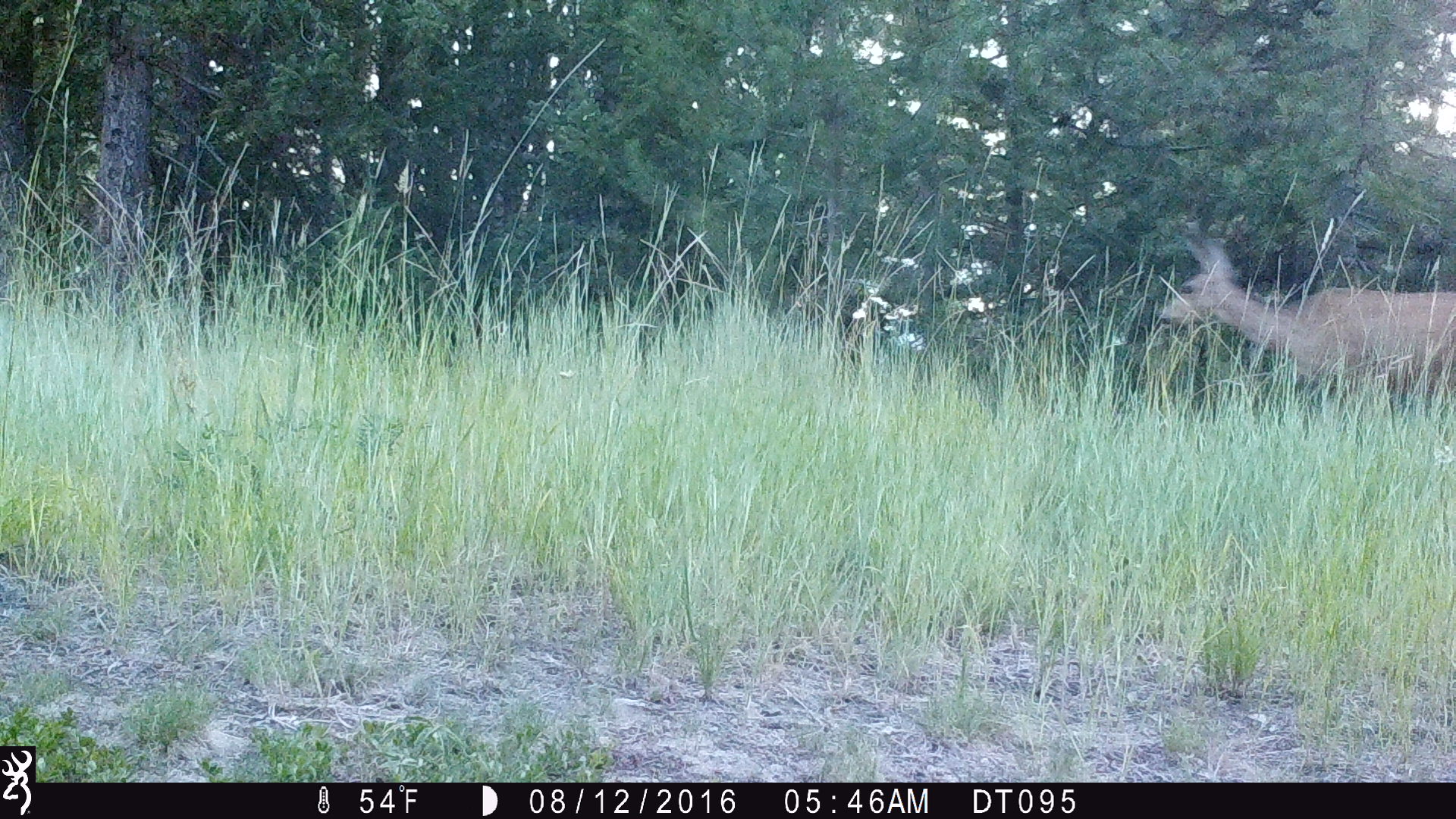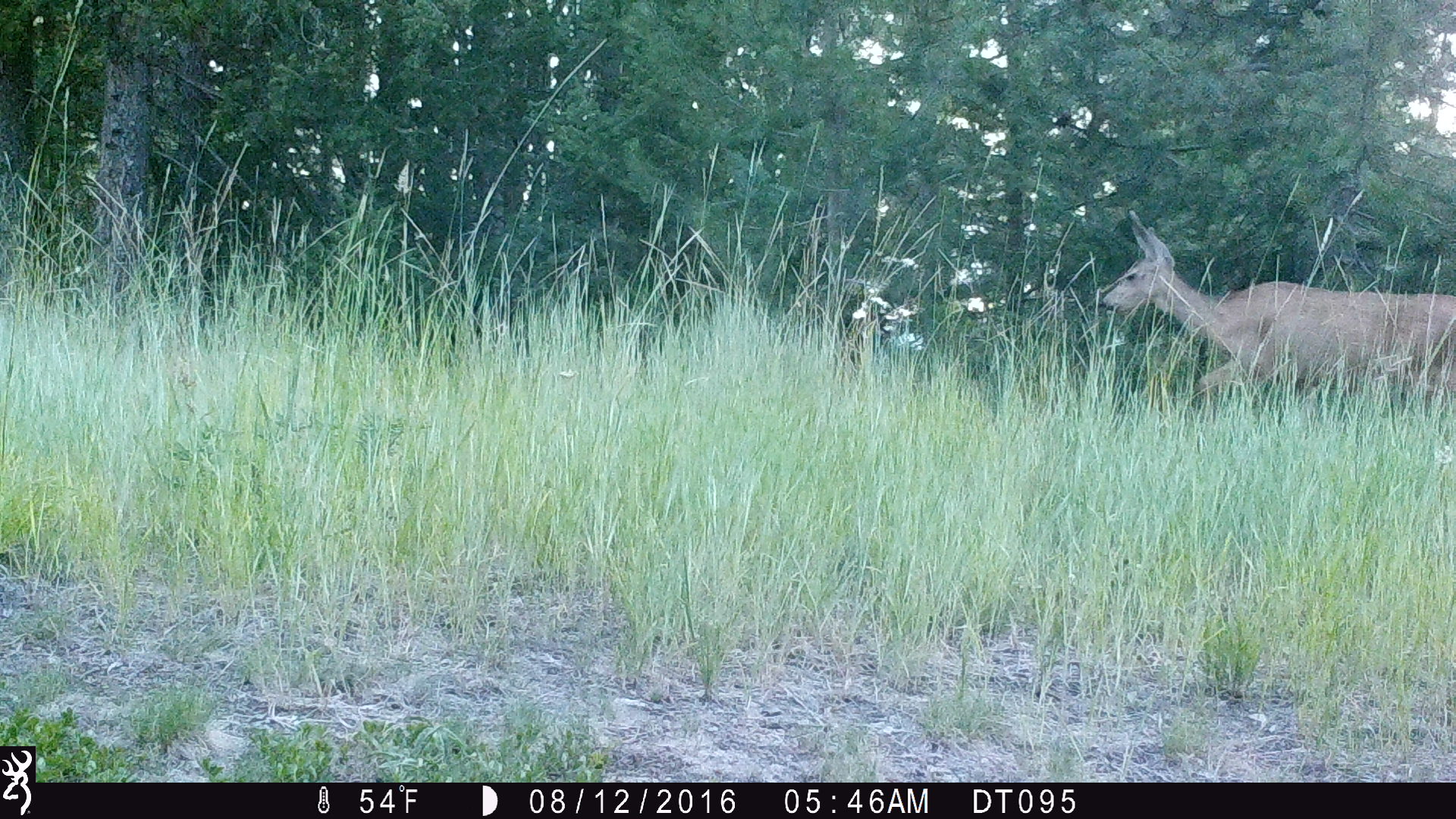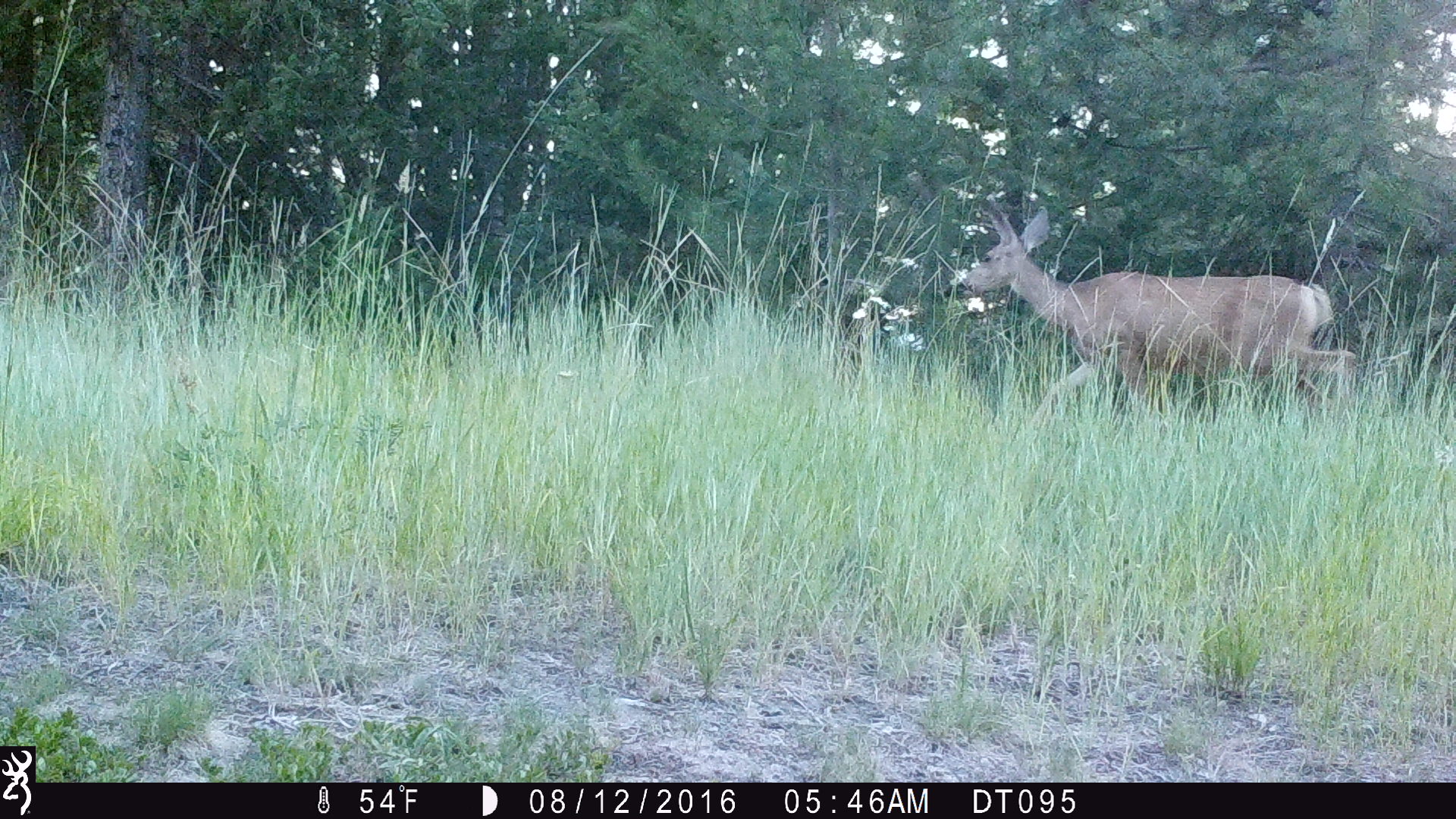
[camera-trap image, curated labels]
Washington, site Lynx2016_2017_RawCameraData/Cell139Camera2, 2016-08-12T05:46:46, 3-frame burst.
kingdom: Animalia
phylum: Chordata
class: Mammalia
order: Artiodactyla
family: Cervidae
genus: Odocoileus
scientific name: Odocoileus hemionus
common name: mule deer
Odocoileus hemionus (mule deer). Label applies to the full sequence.